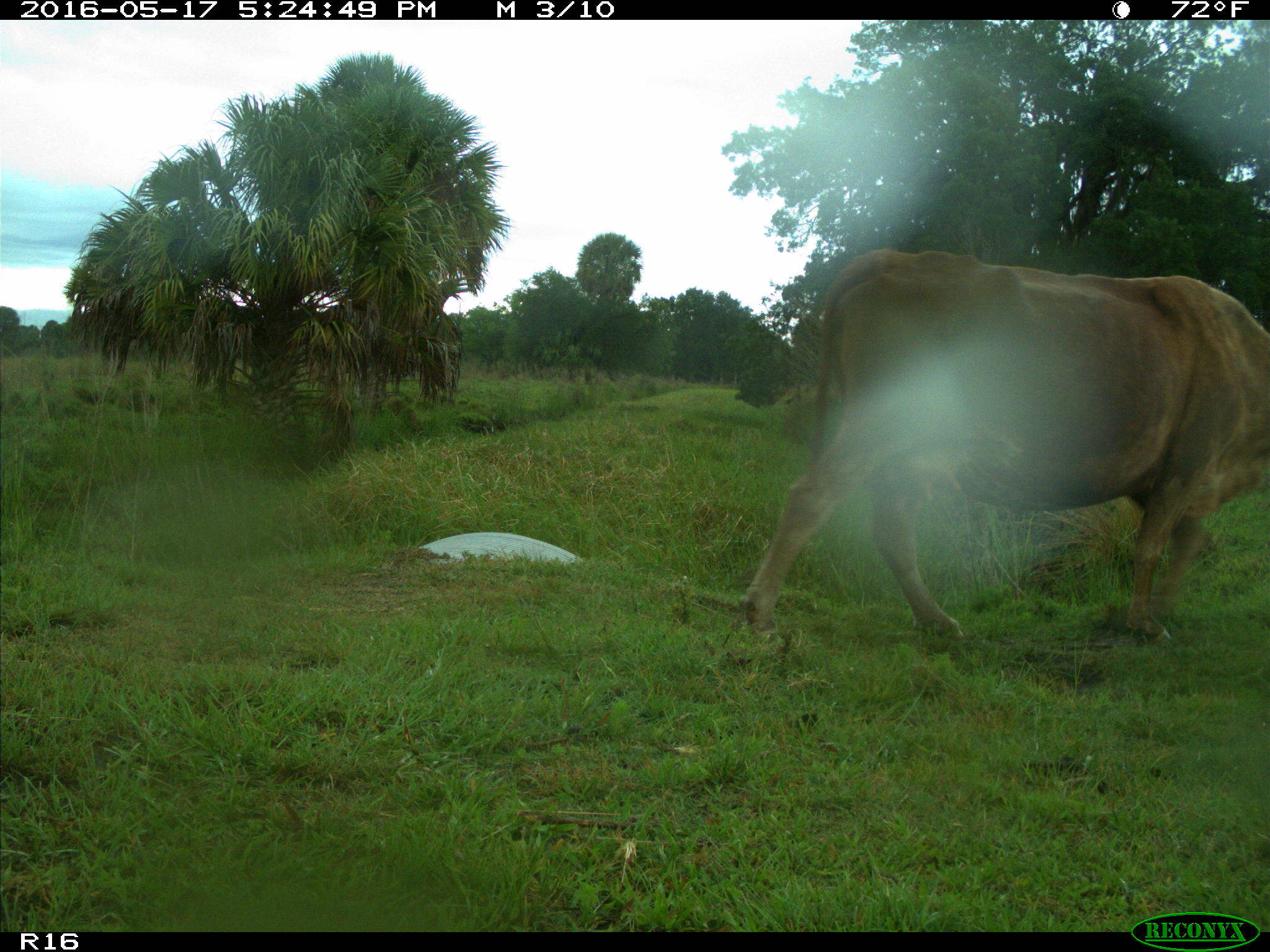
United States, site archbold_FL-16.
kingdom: Animalia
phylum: Chordata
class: Mammalia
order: Artiodactyla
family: Bovidae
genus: Bos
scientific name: Bos taurus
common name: domestic cow